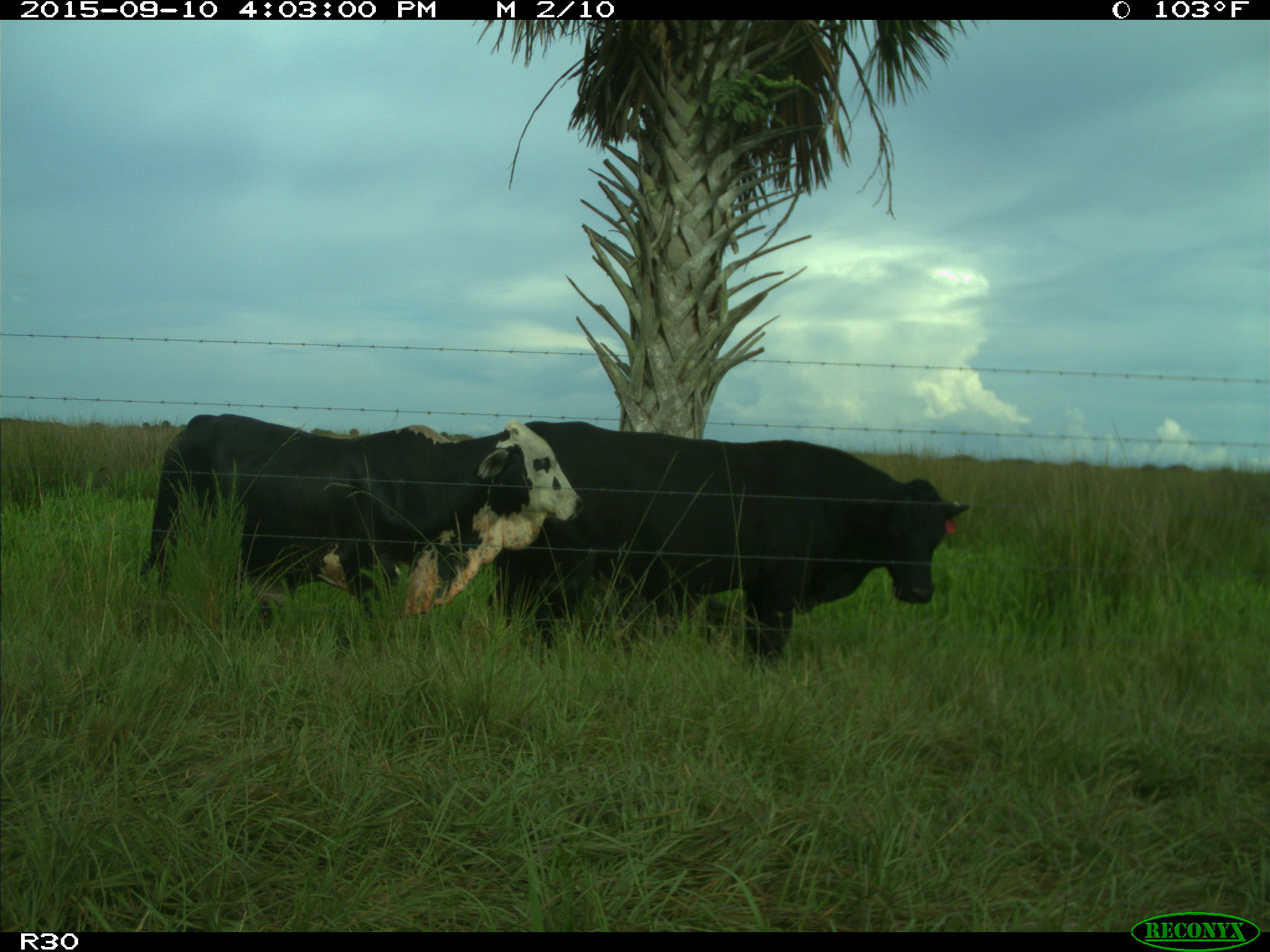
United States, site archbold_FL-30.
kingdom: Animalia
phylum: Chordata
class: Mammalia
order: Artiodactyla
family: Bovidae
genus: Bos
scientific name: Bos taurus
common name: domestic cow